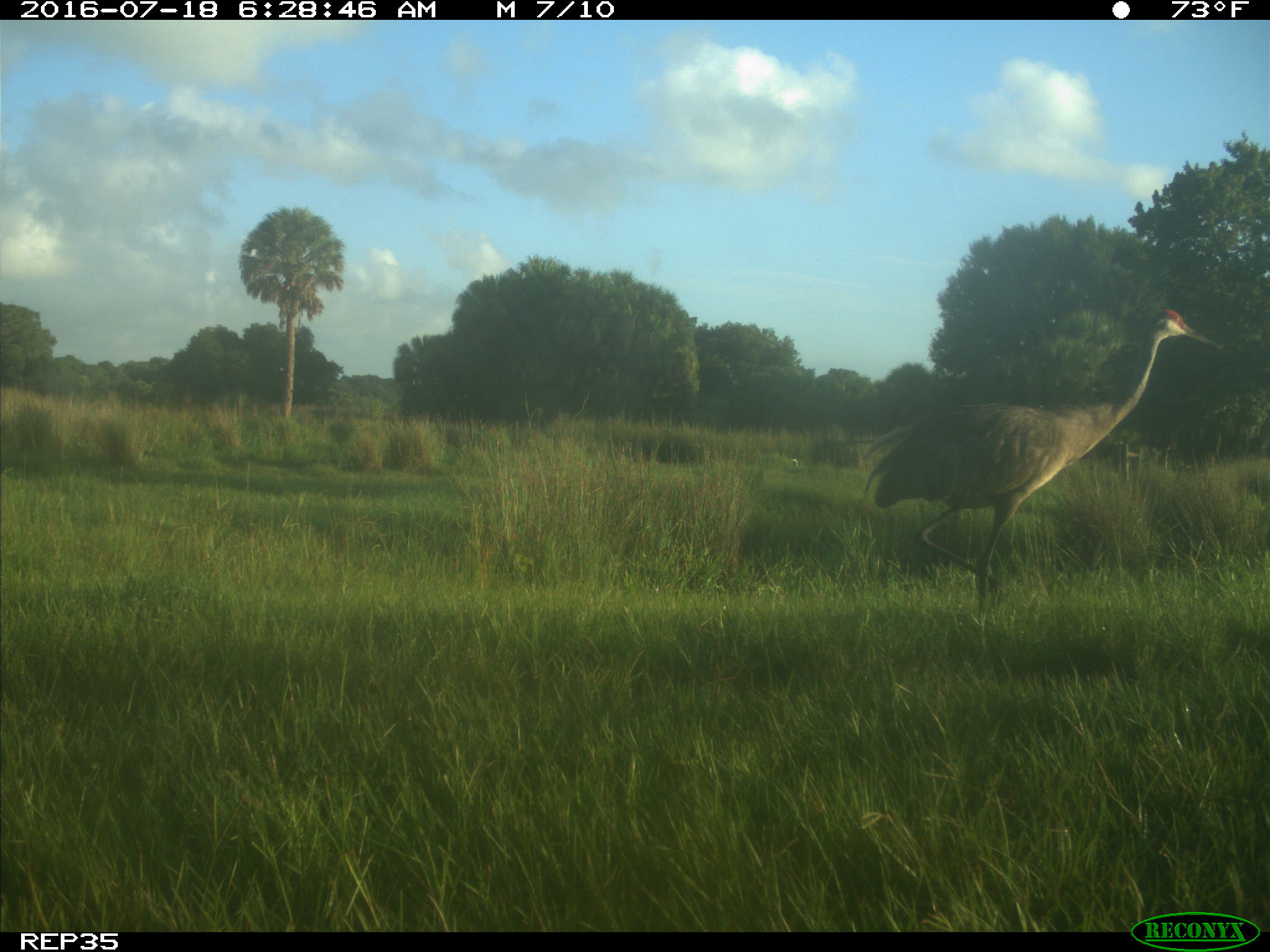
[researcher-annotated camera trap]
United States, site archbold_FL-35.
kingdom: Animalia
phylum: Chordata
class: Aves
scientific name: Aves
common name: birds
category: unidentified bird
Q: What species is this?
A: Unidentified bird (birds) (Aves).